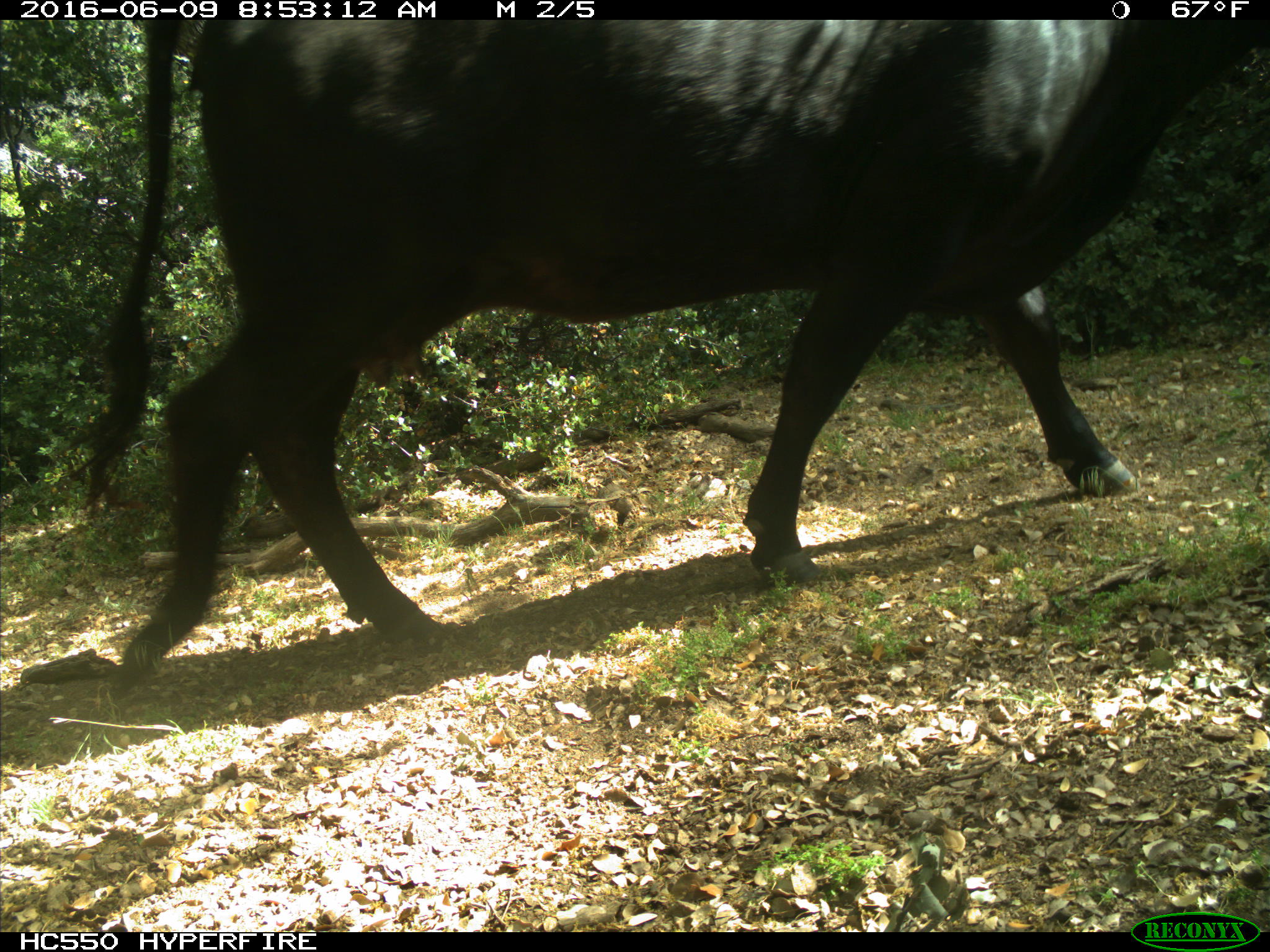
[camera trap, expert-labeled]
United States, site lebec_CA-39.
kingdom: Animalia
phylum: Chordata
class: Mammalia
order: Artiodactyla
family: Bovidae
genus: Bos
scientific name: Bos taurus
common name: domestic cow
Bos taurus (domestic cow).